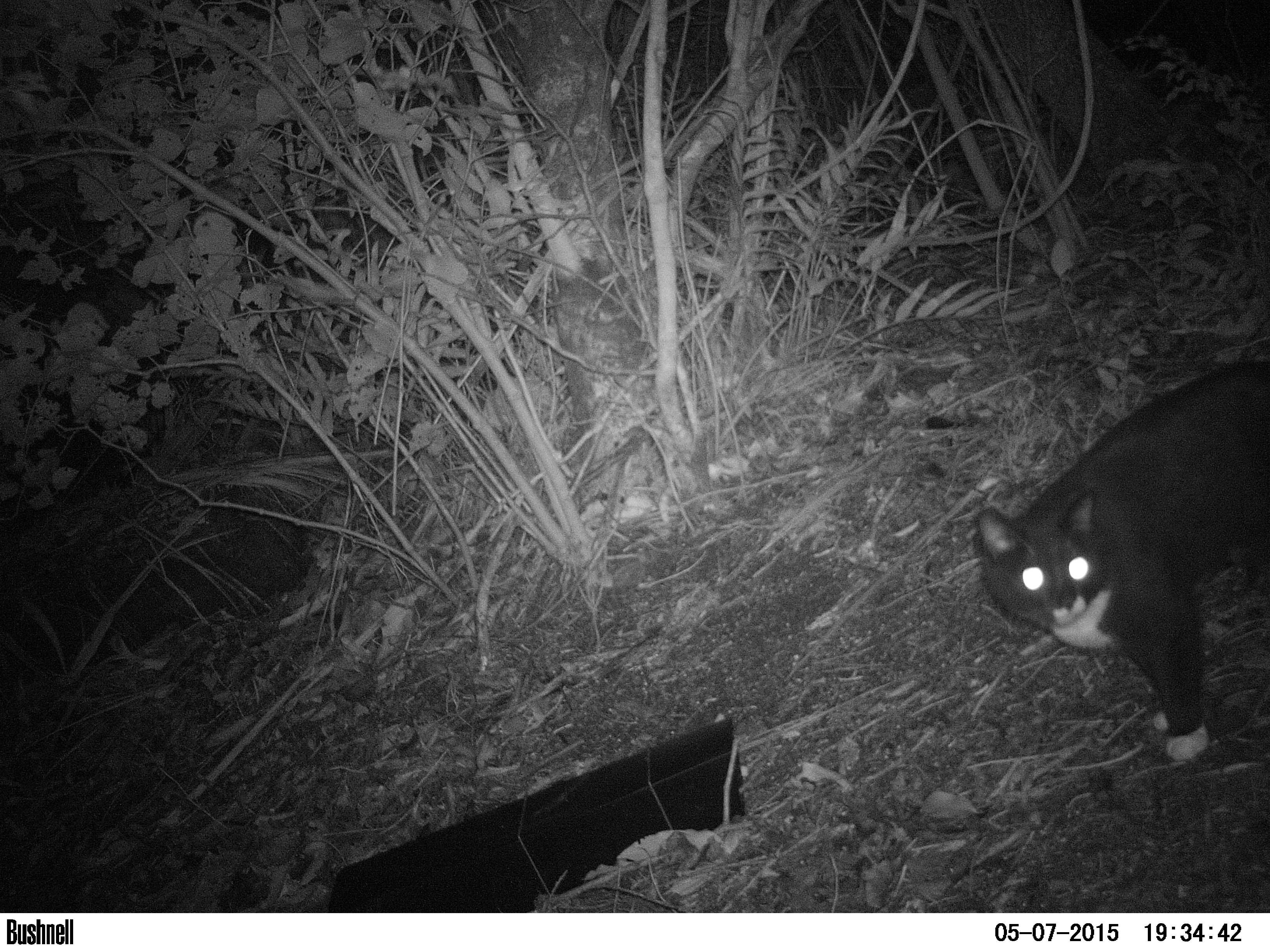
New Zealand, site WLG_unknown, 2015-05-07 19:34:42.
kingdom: Animalia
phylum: Chordata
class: Mammalia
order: Carnivora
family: Felidae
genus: Felis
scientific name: Felis catus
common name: domestic cat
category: cat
Cat (domestic cat) (Felis catus).